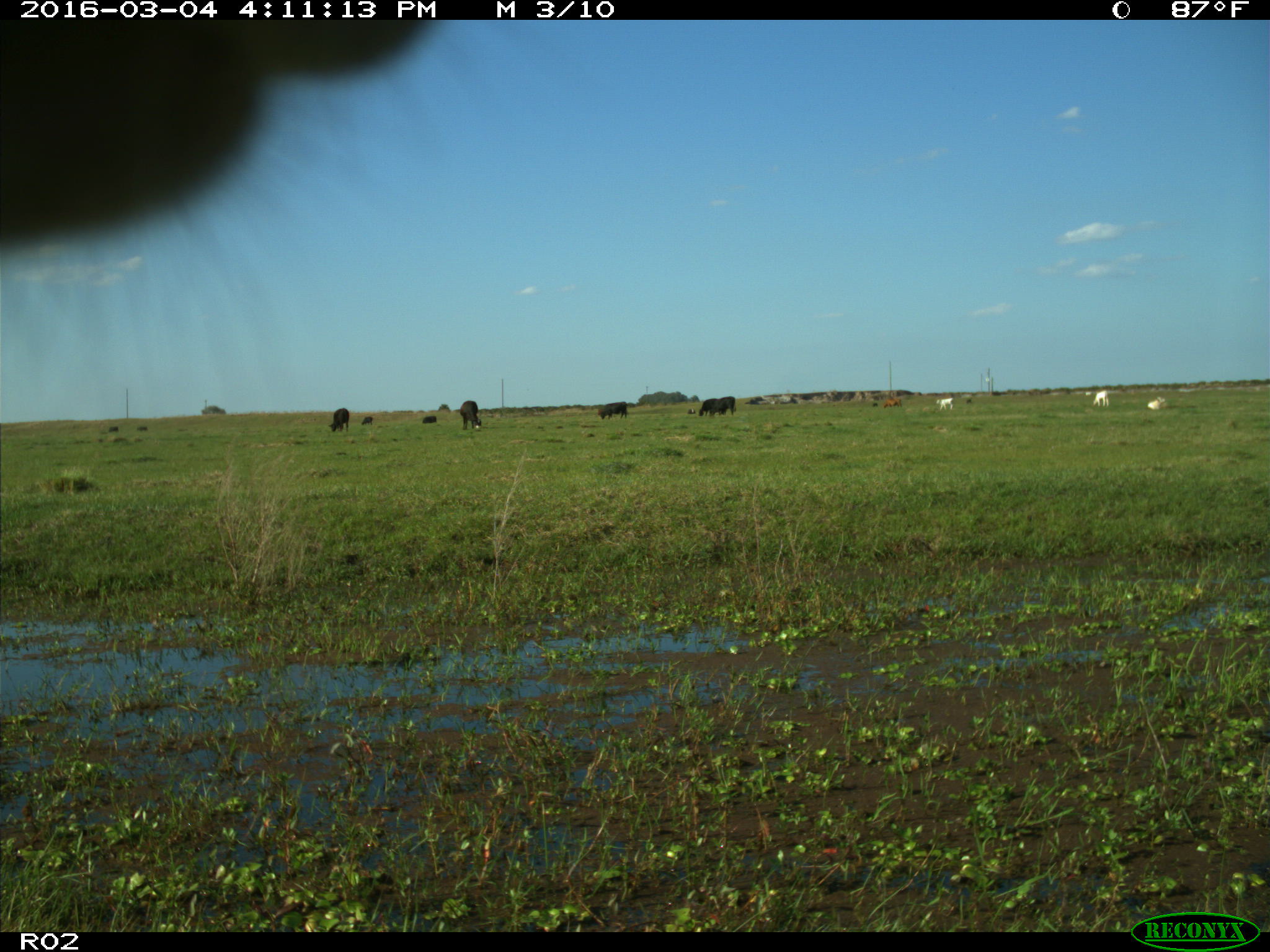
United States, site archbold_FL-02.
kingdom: Animalia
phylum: Chordata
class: Mammalia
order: Artiodactyla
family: Bovidae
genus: Bos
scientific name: Bos taurus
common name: domestic cow